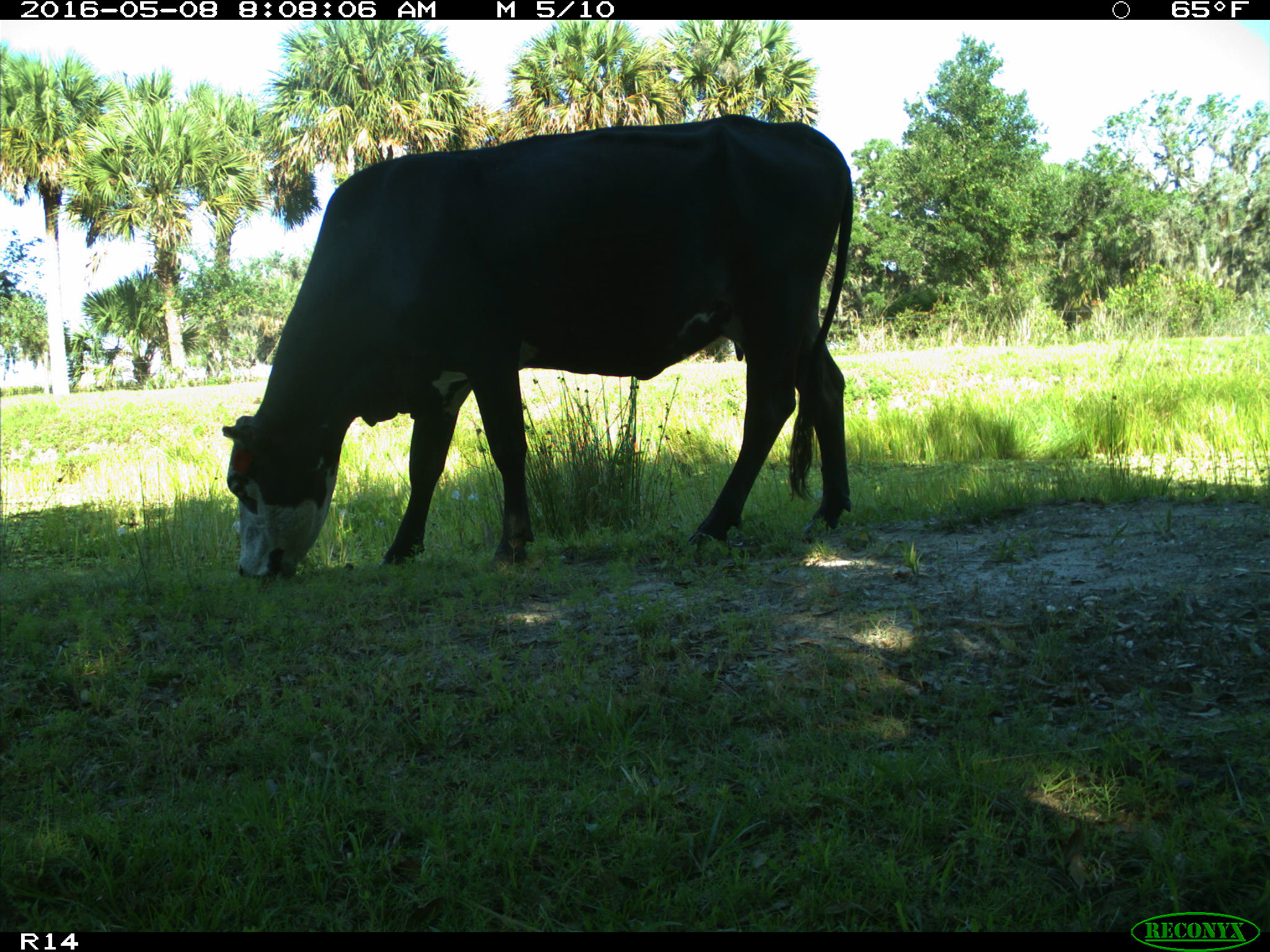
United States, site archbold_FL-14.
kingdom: Animalia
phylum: Chordata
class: Mammalia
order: Artiodactyla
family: Bovidae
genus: Bos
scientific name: Bos taurus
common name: domestic cow